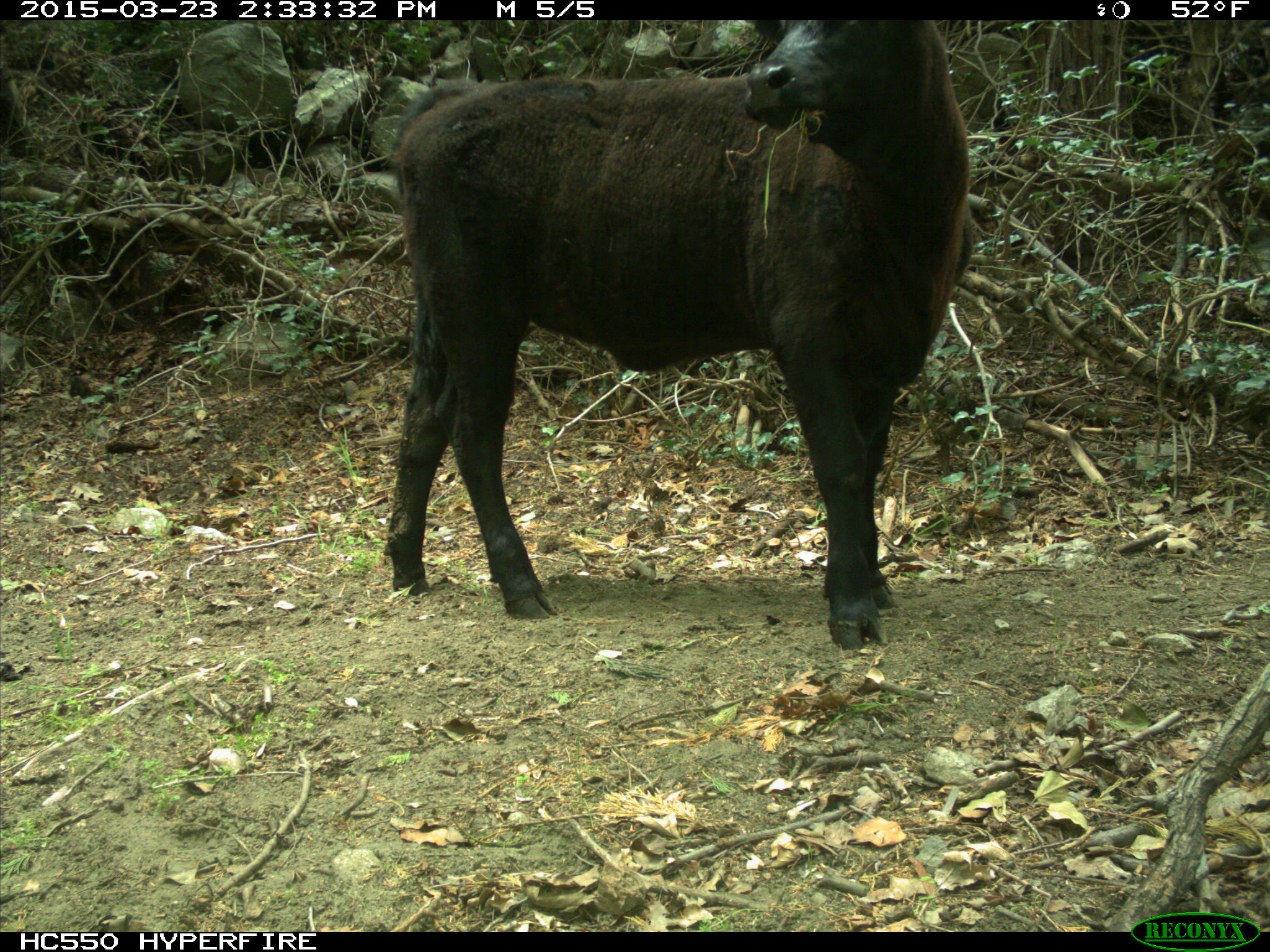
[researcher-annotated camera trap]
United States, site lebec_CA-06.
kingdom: Animalia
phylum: Chordata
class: Mammalia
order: Artiodactyla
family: Bovidae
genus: Bos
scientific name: Bos taurus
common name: domestic cow